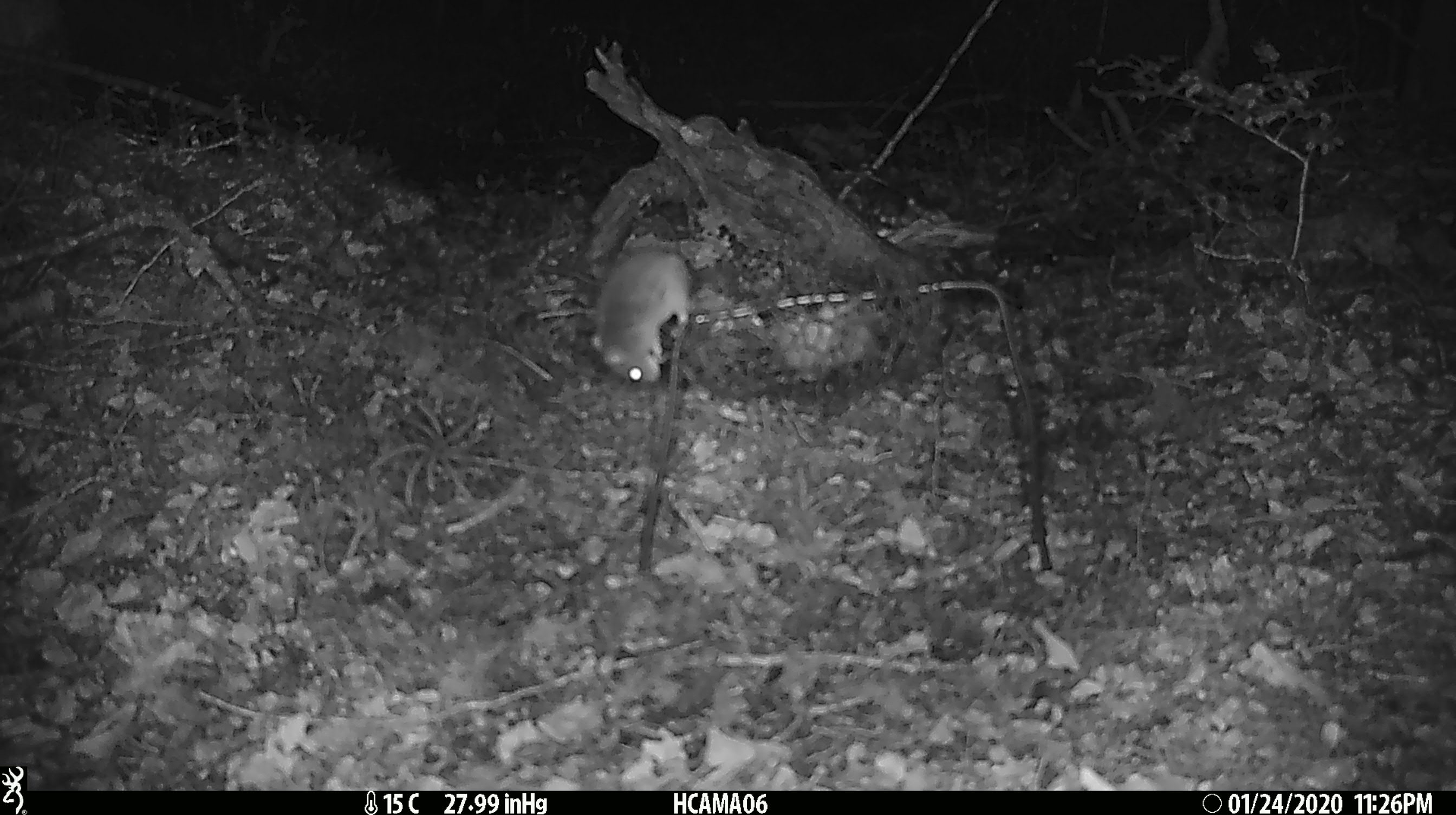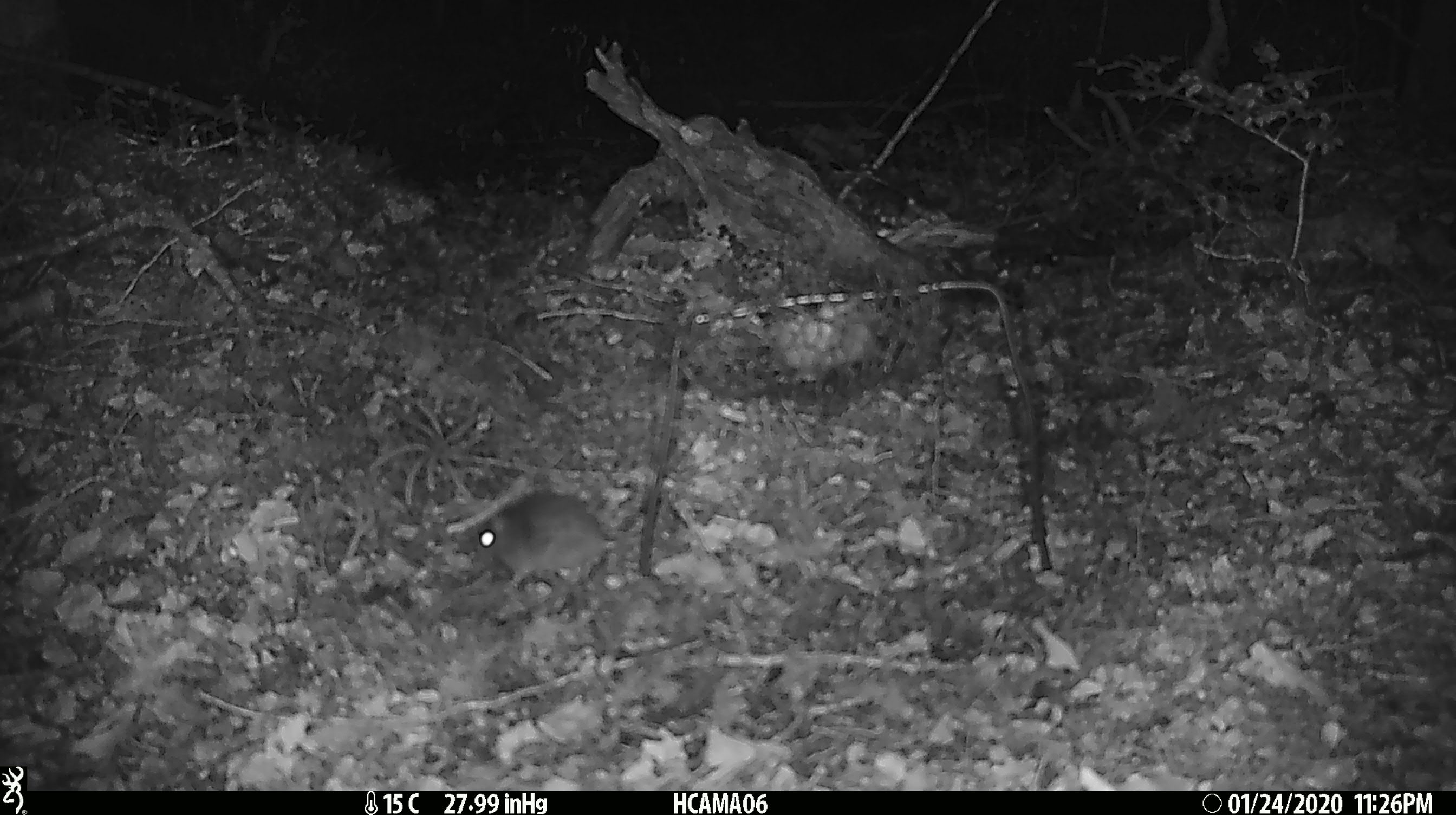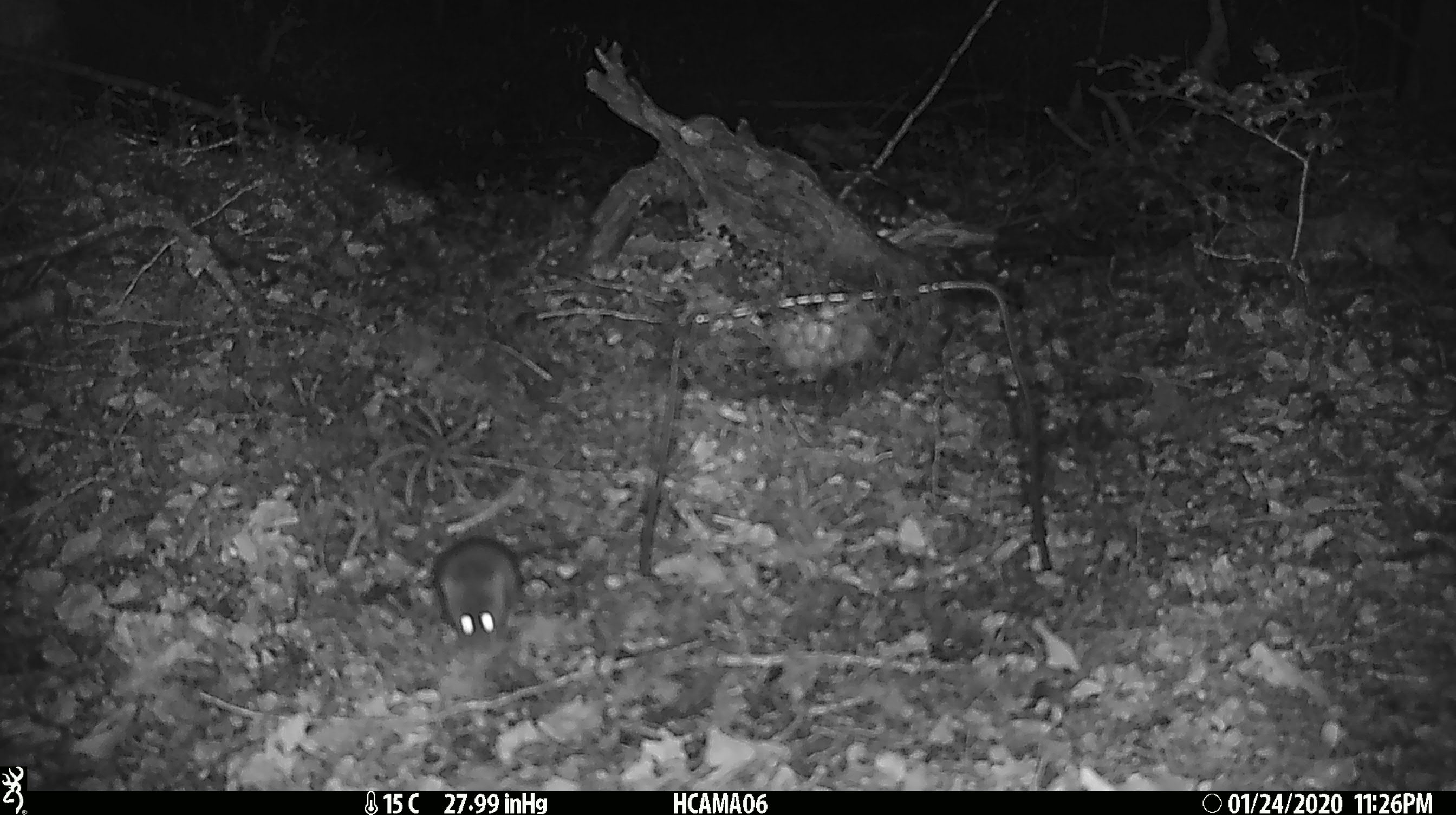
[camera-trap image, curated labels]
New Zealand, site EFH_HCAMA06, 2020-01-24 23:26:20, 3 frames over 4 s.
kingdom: Animalia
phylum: Chordata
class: Mammalia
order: Rodentia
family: Muridae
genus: Mus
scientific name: Mus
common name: mouse